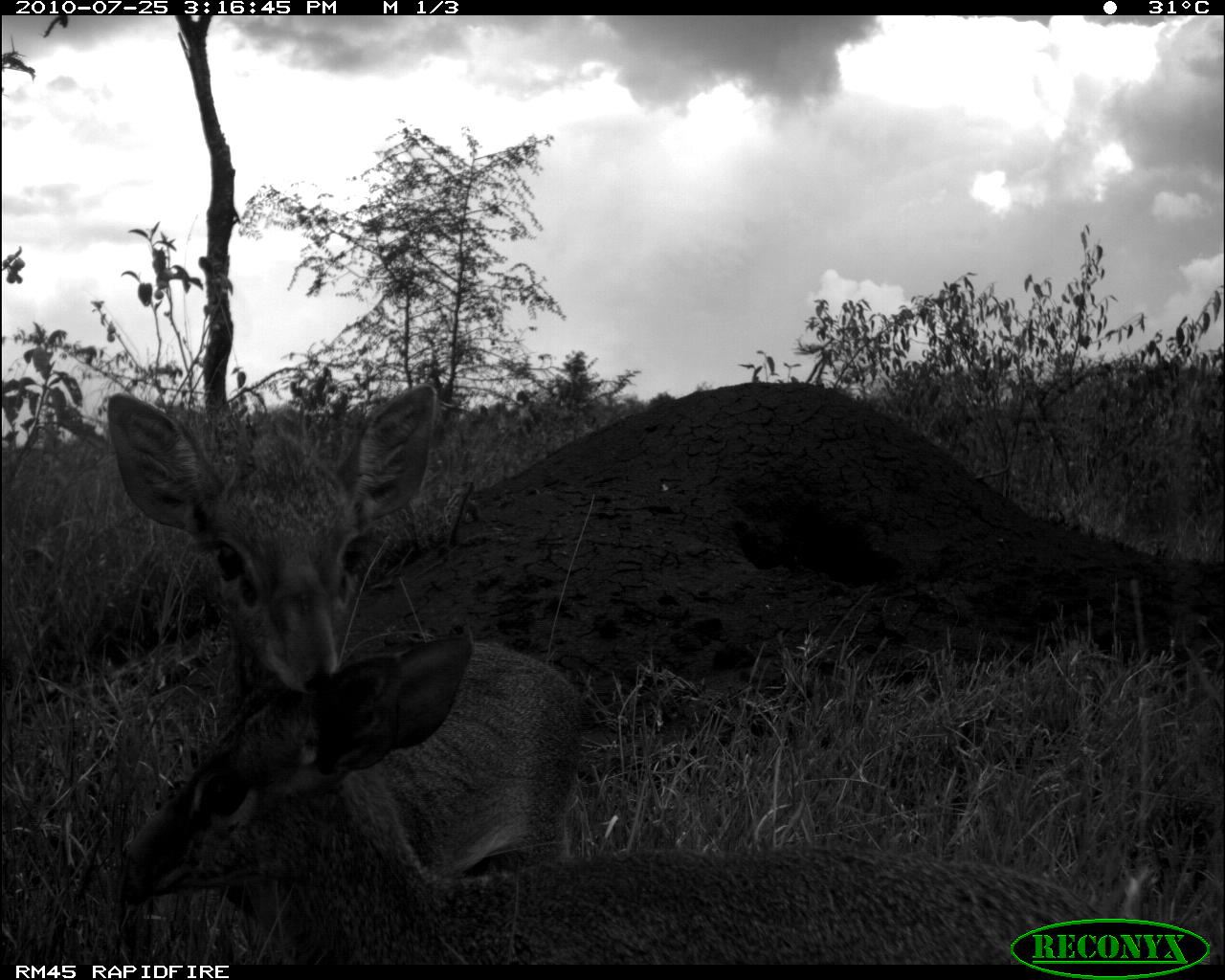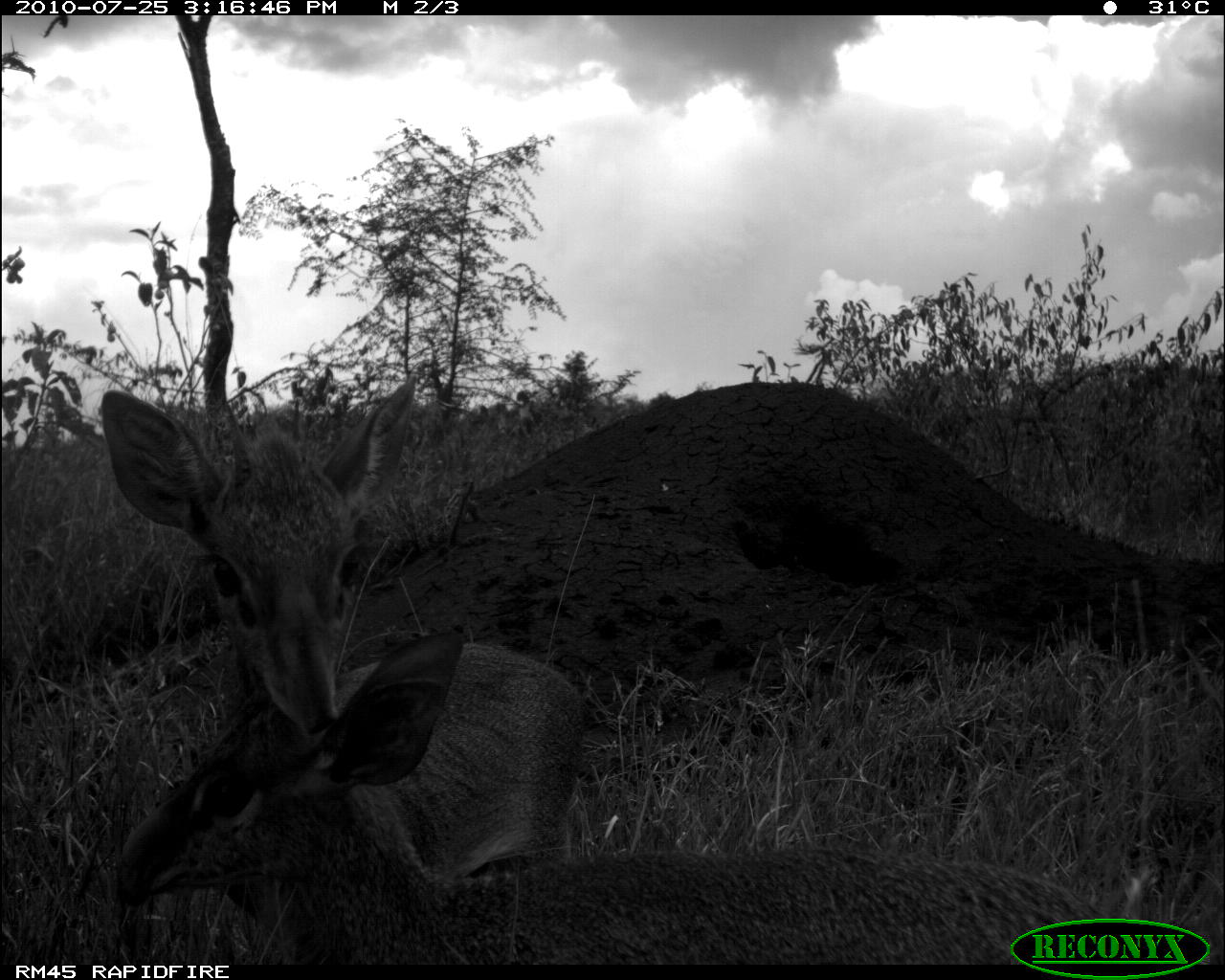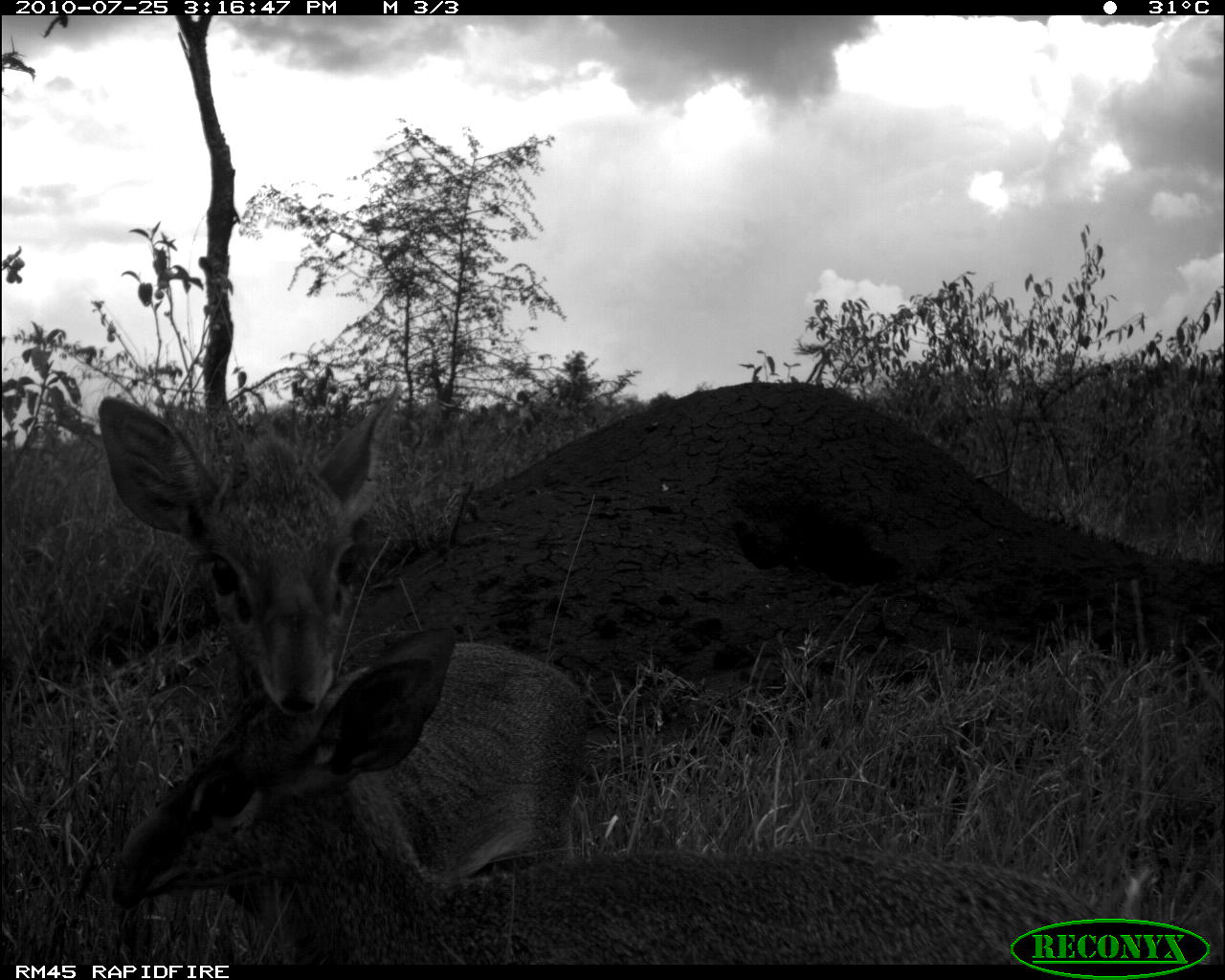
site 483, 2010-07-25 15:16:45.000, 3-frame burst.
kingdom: Animalia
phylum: Chordata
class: Mammalia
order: Artiodactyla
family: Bovidae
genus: Madoqua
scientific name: Madoqua guentheri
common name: günther's dik-dik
Madoqua guentheri (günther's dik-dik), count 2.